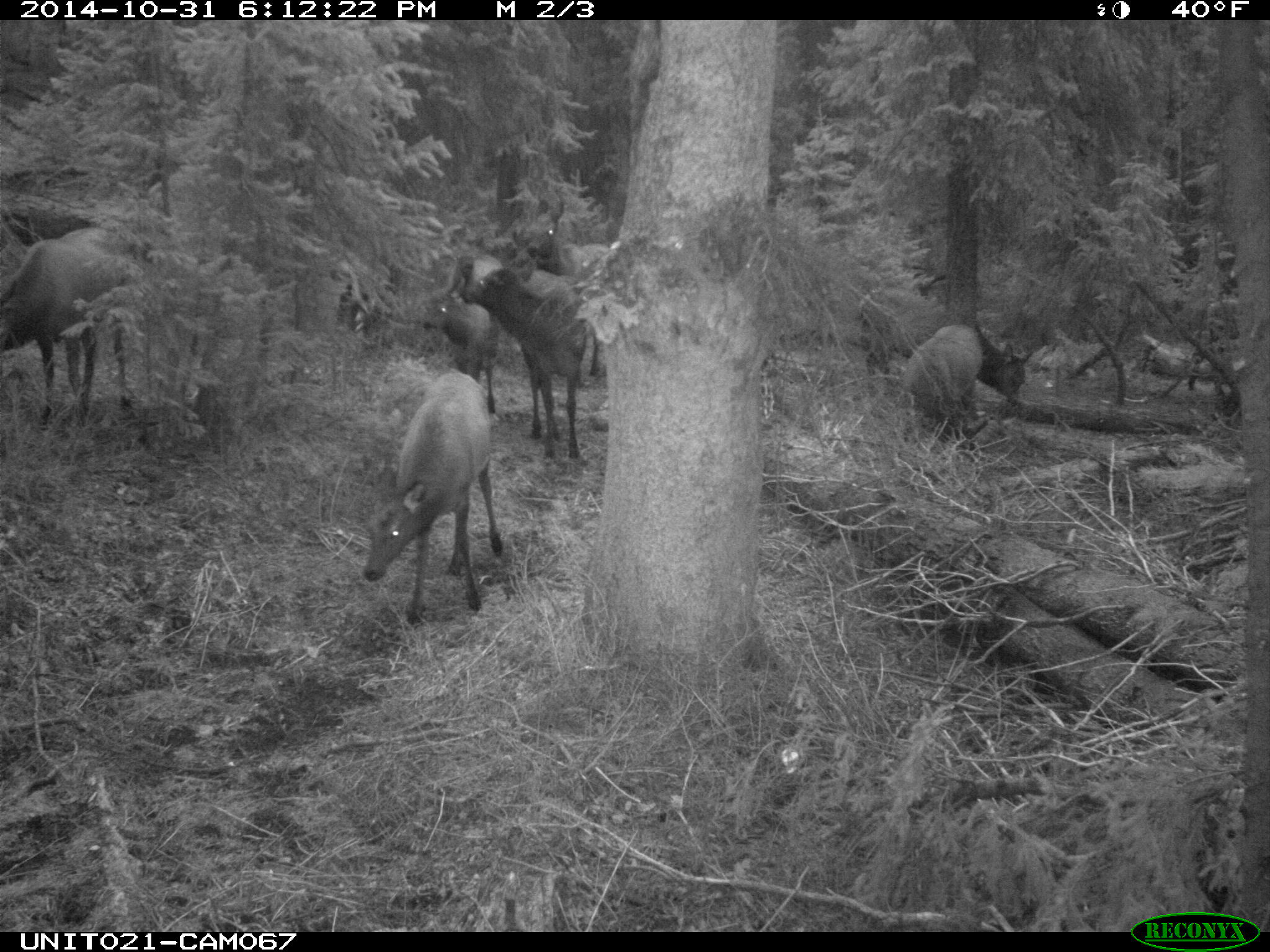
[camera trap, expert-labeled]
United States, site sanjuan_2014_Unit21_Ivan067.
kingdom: Animalia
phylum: Chordata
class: Mammalia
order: Artiodactyla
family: Cervidae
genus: Cervus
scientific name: Cervus elaphus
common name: red deer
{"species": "Cervus elaphus (red deer)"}